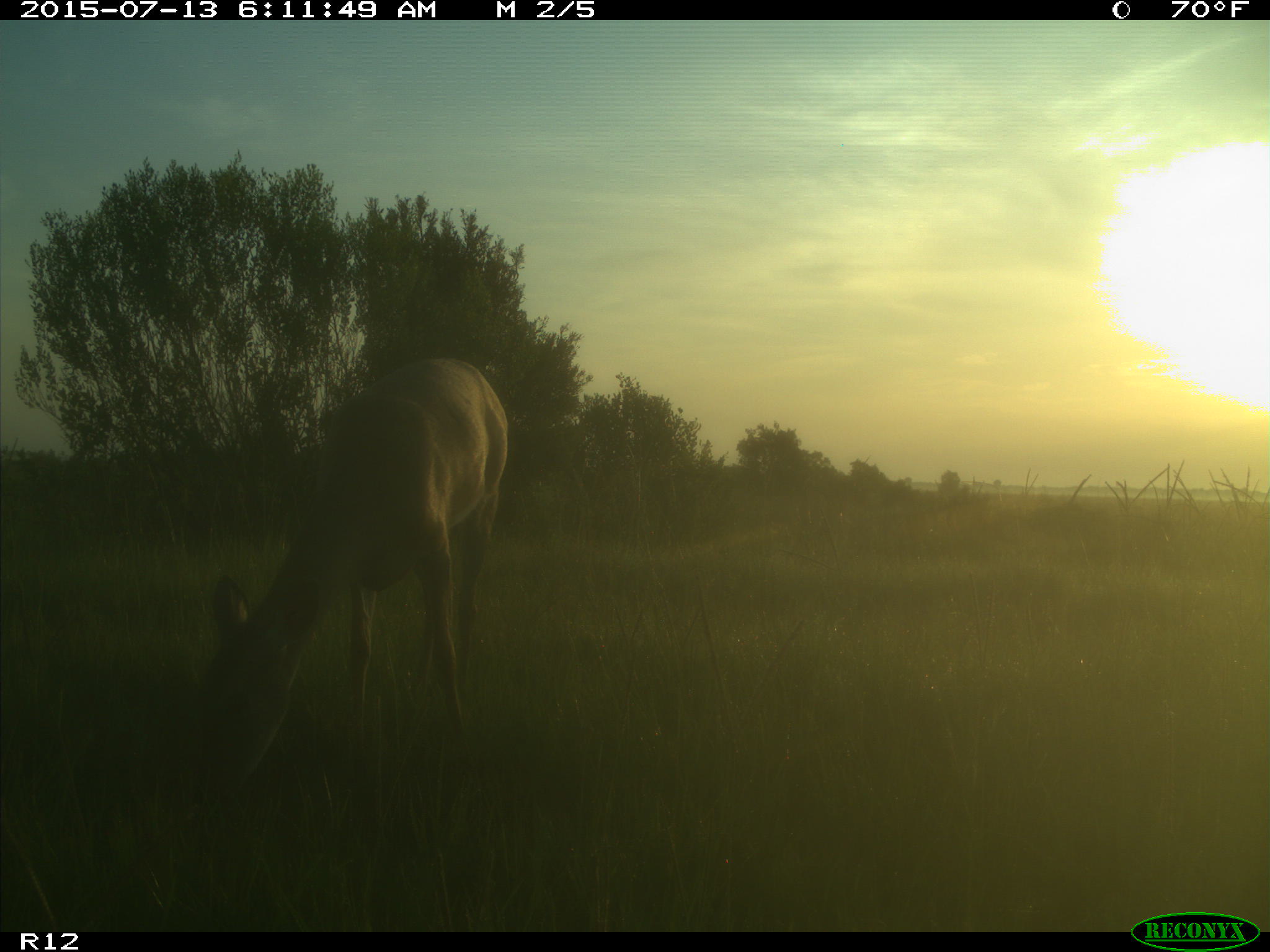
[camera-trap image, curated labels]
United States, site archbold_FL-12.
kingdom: Animalia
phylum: Chordata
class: Mammalia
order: Artiodactyla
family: Cervidae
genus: Odocoileus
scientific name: Odocoileus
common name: deer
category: unidentified deer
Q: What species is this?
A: Unidentified deer (deer) (Odocoileus).